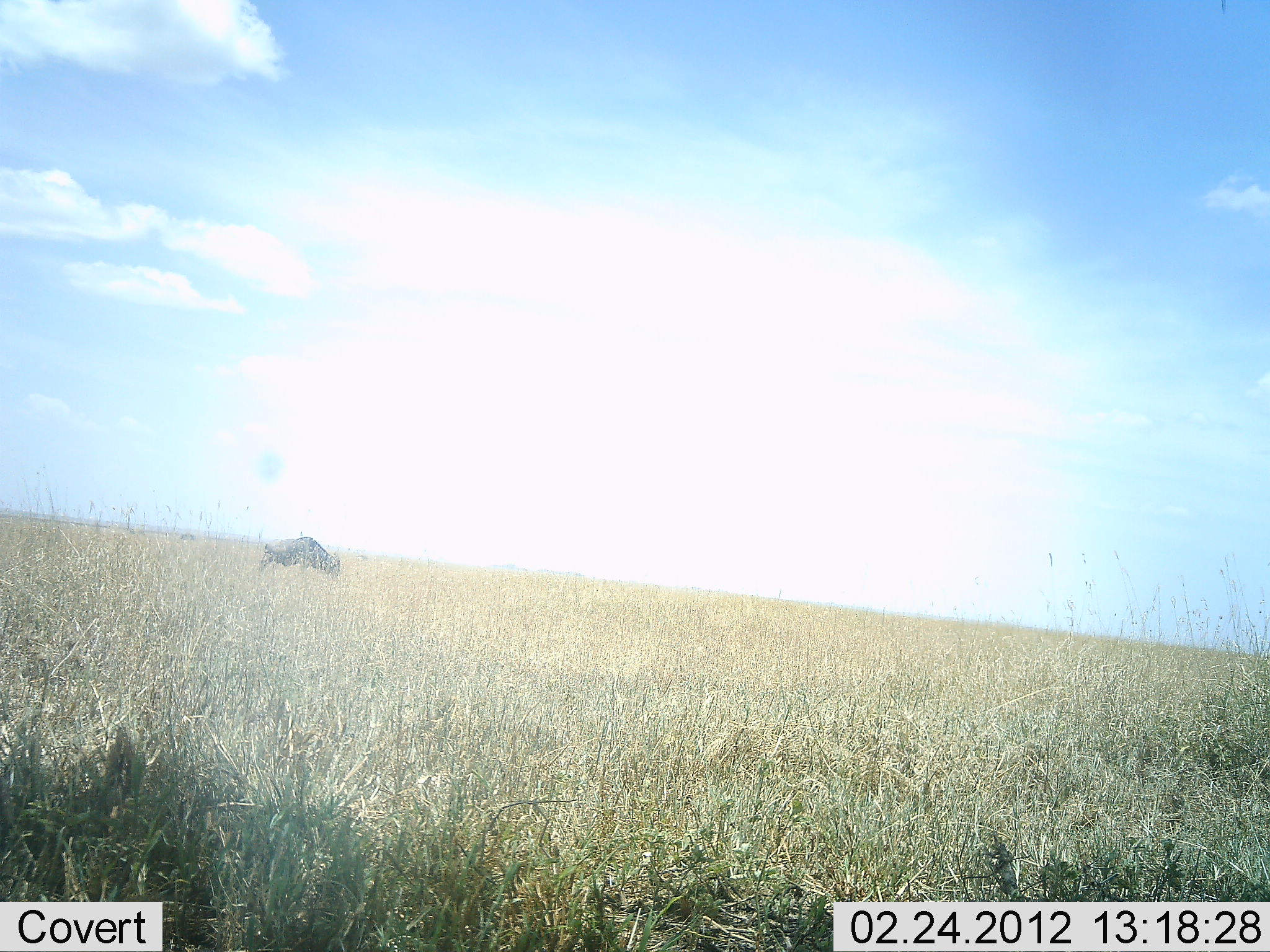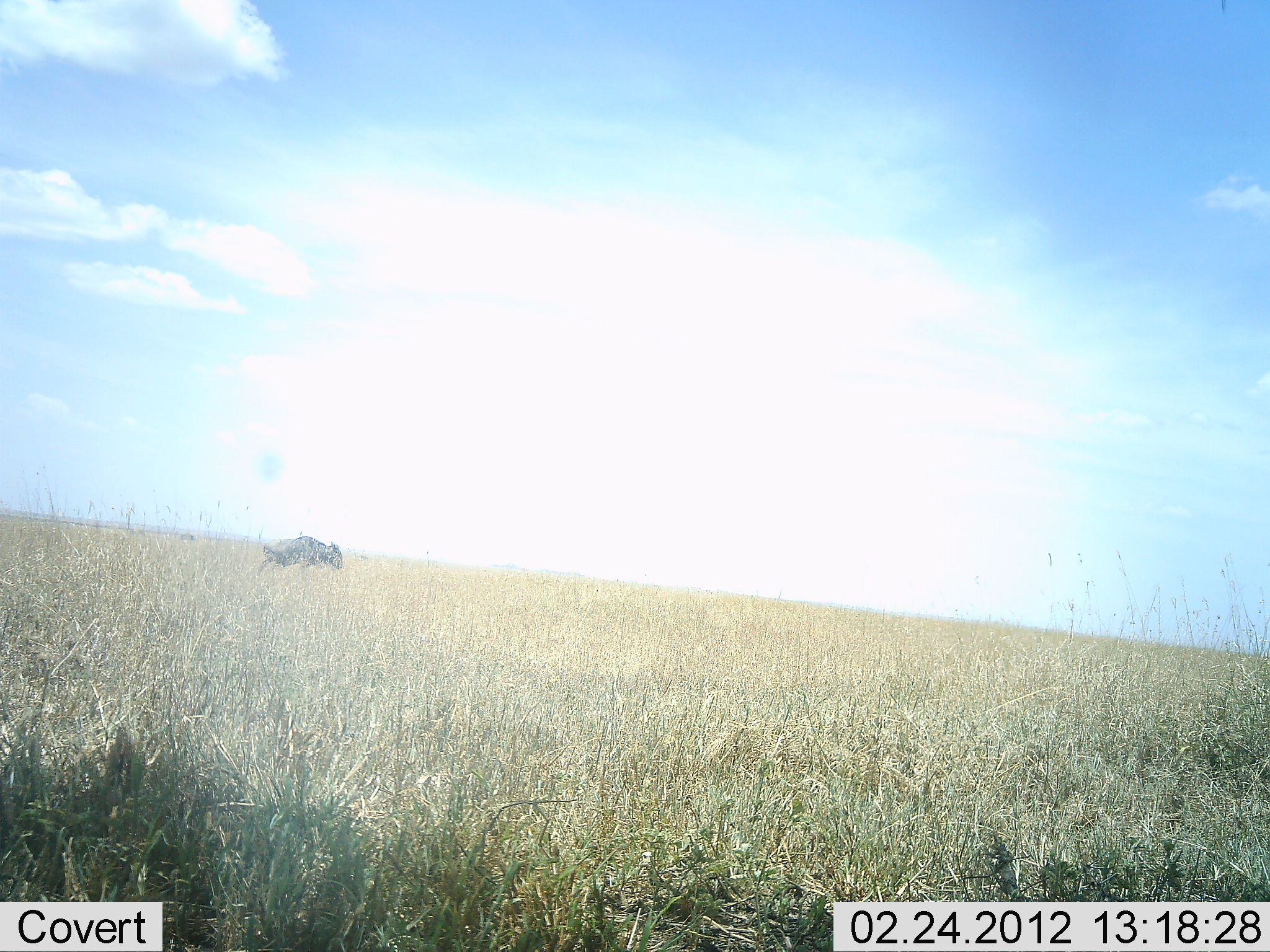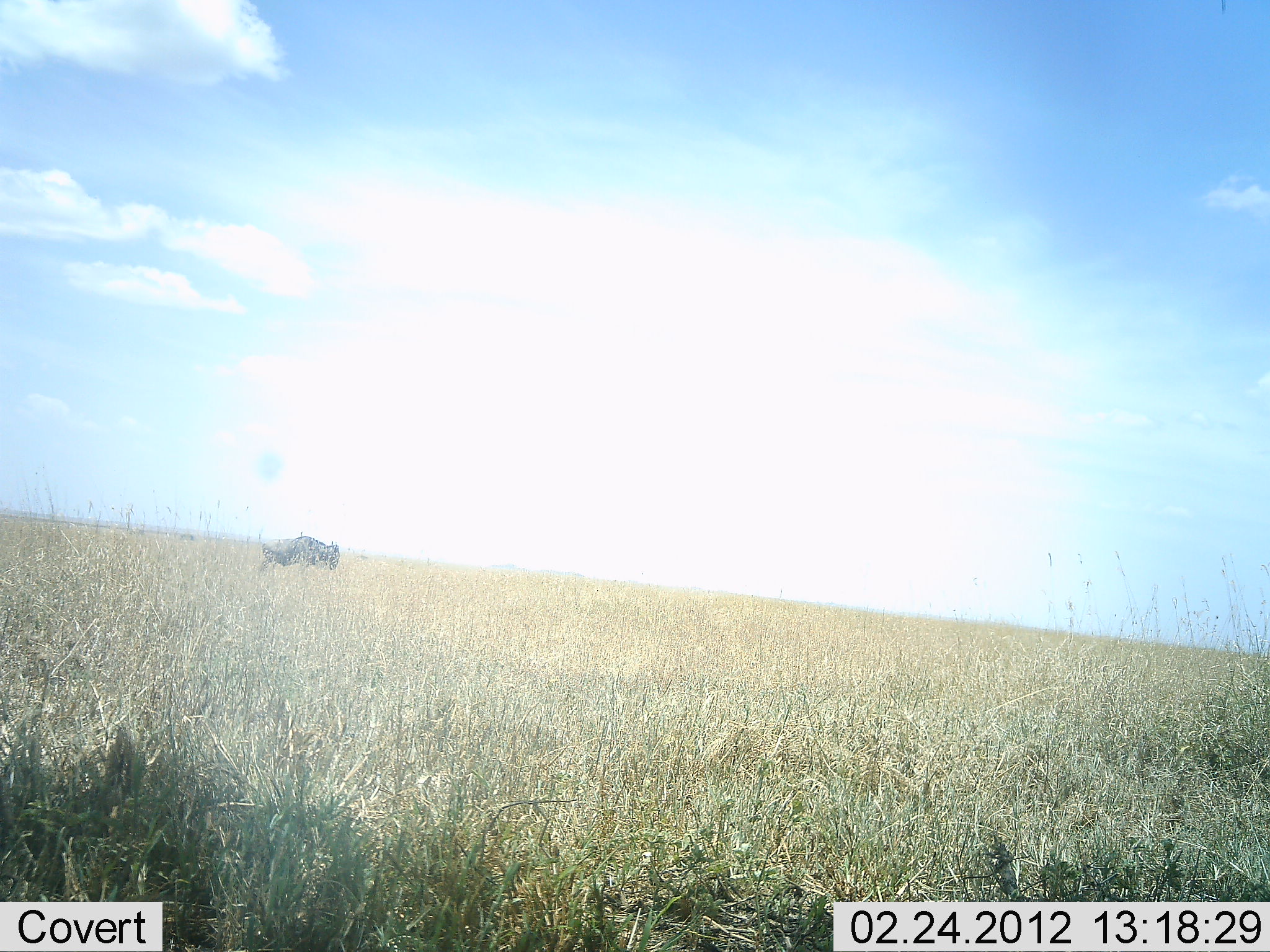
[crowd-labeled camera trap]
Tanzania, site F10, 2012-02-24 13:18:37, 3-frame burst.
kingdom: Animalia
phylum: Chordata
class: Mammalia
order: Artiodactyla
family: Bovidae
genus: Connochaetes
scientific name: Connochaetes taurinus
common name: blue wildebeest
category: wildebeest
Wildebeest (blue wildebeest) (Connochaetes taurinus), count 1. Behavior (volunteer vote fractions): standing 30%, resting 0%, moving 10%, interacting 0%. Young present (vote fraction): 0%. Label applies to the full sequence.